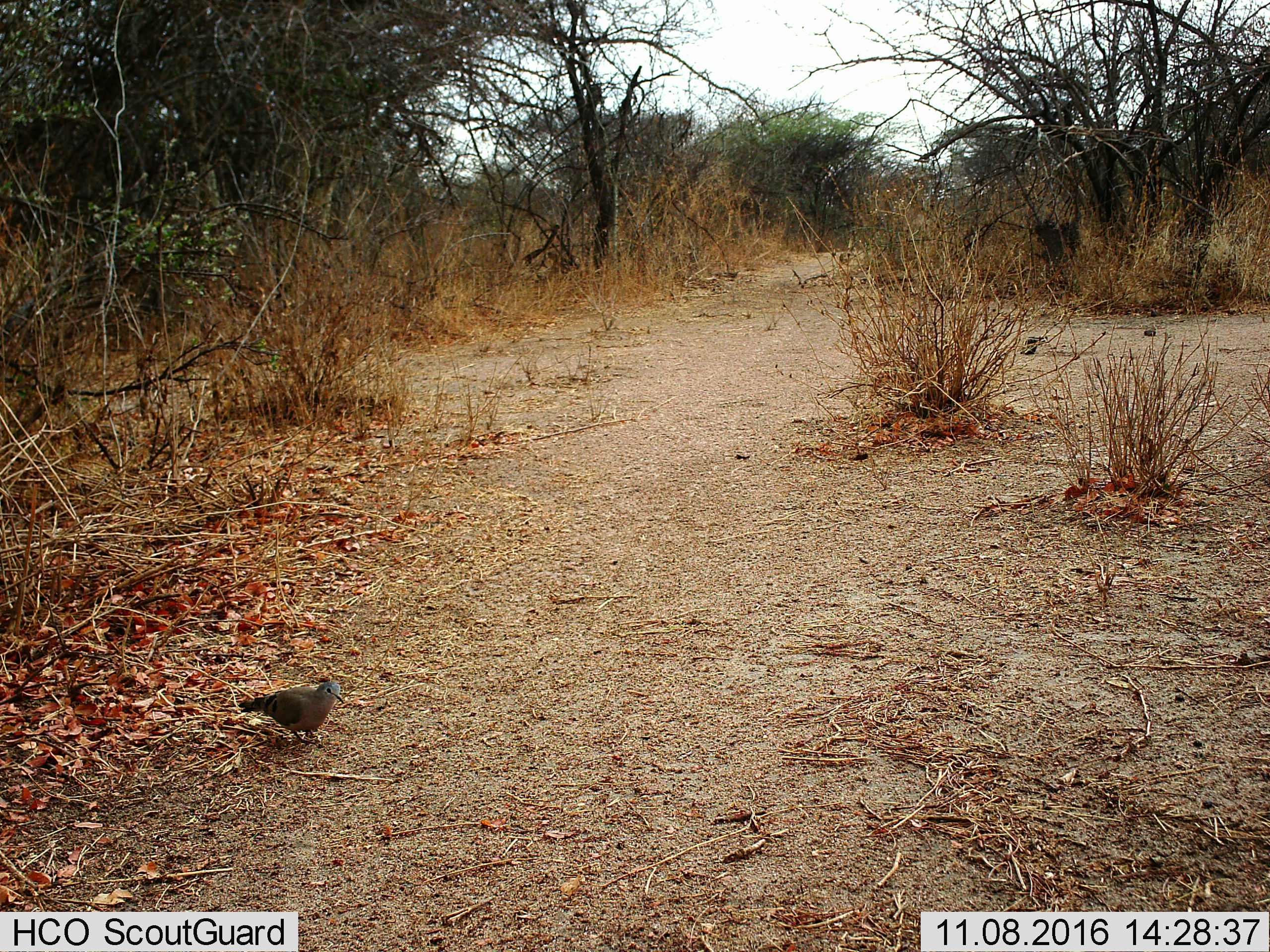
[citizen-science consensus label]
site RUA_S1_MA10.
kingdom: Animalia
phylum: Chordata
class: Aves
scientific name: Aves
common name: bird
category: birdother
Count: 1.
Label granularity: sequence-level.